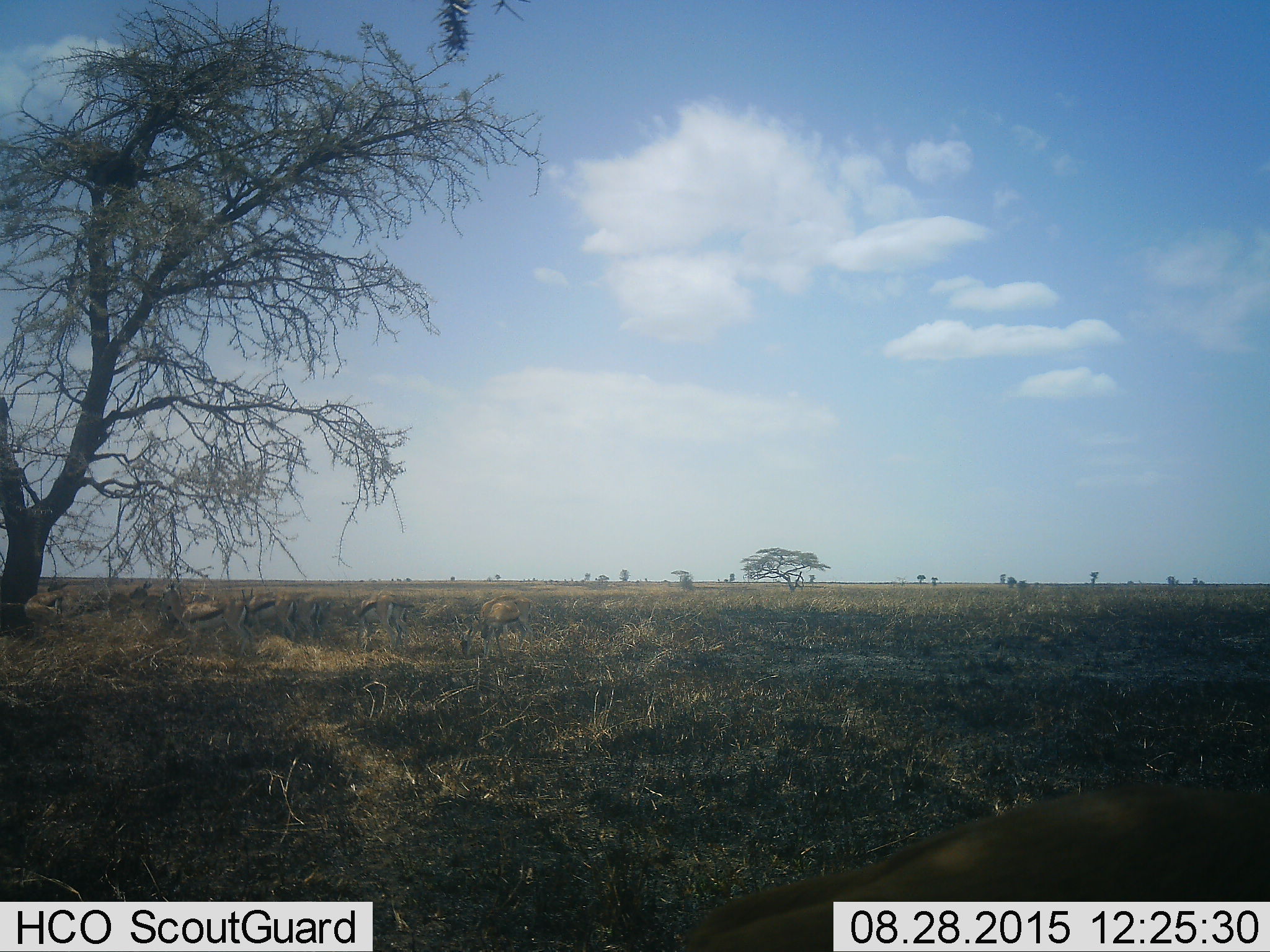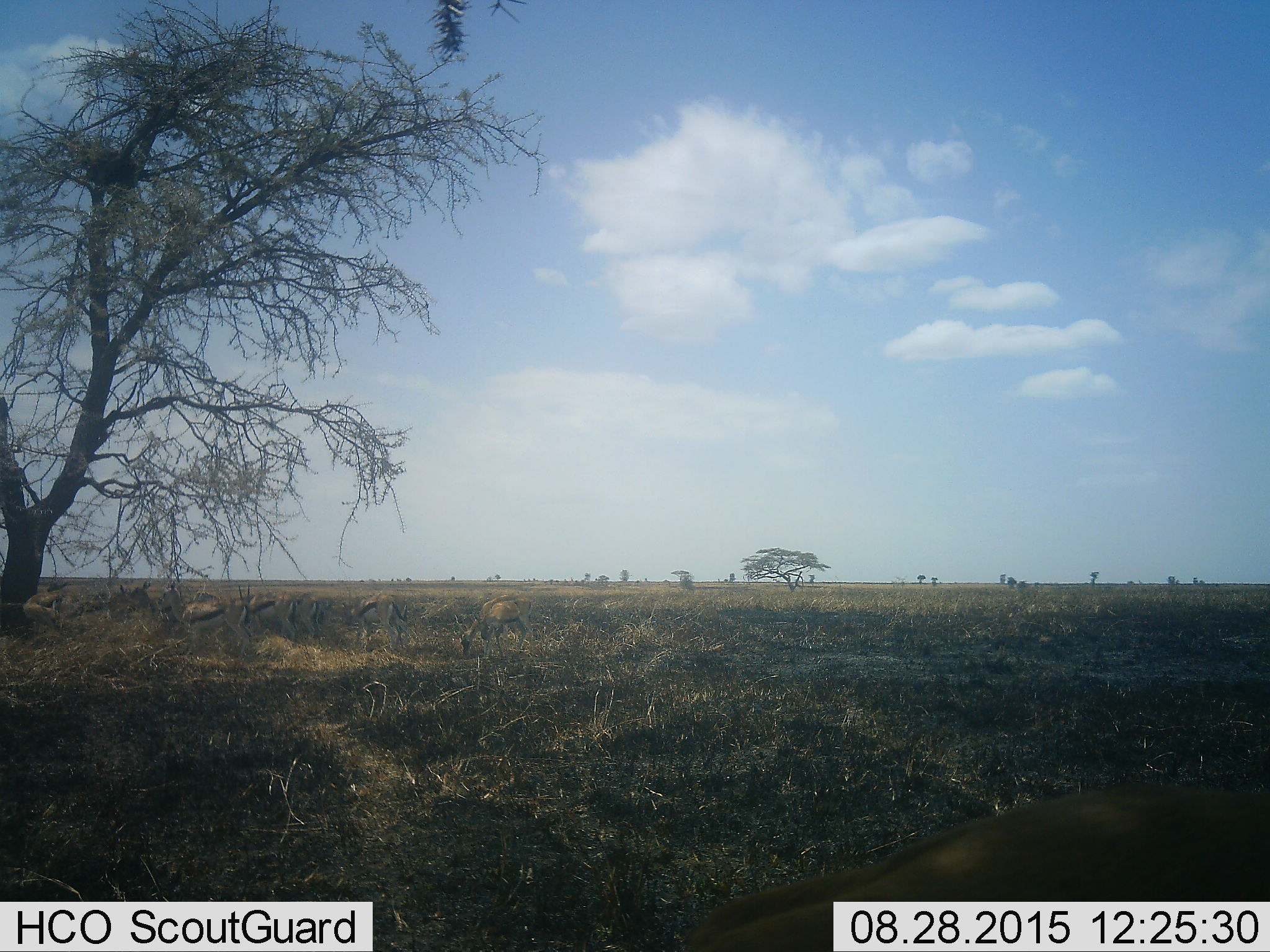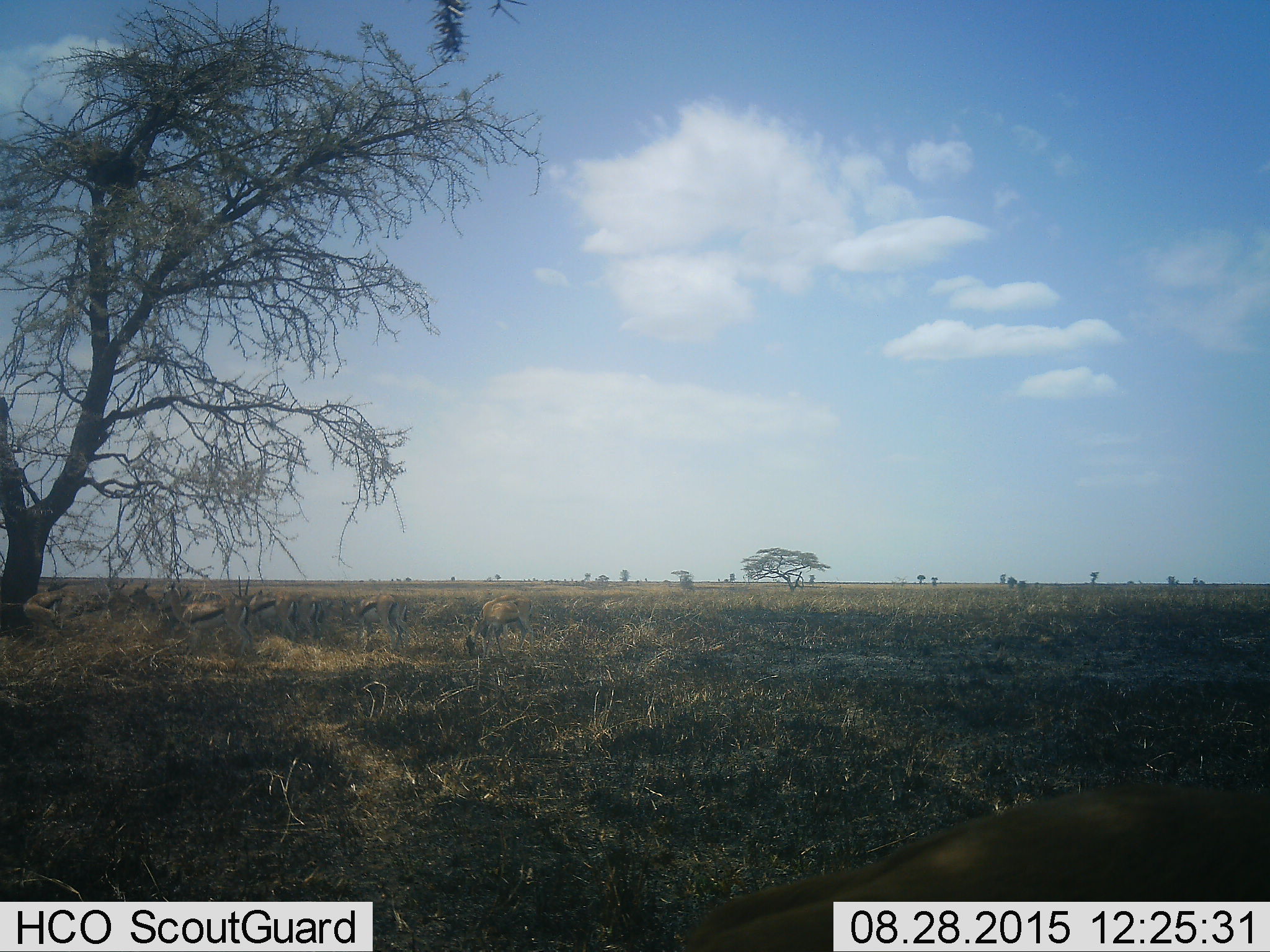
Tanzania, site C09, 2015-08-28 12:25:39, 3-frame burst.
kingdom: Animalia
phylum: Chordata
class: Mammalia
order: Artiodactyla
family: Bovidae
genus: Eudorcas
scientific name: Eudorcas thomsonii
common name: thomson's gazelle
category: gazellethomsons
Gazellethomsons (thomson's gazelle) (Eudorcas thomsonii), count 10. Behavior (volunteer vote fractions): standing 64%, resting 14%, moving 29%, interacting 7%. Young present (vote fraction): 0%. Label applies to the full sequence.